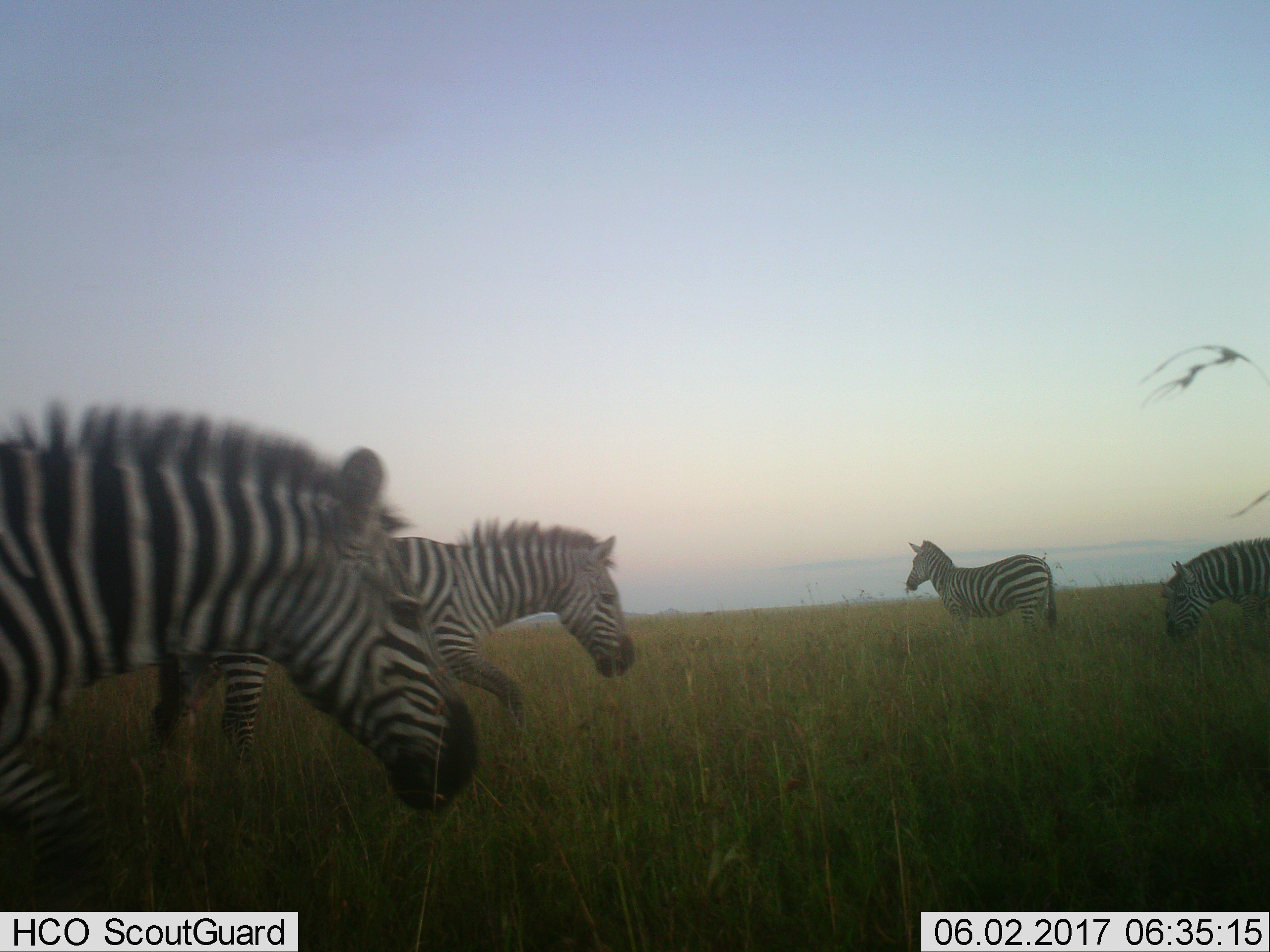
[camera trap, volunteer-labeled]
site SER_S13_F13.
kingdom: Animalia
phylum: Chordata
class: Mammalia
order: Perissodactyla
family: Equidae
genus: Equus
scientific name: Equus quagga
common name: plains zebra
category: zebraplains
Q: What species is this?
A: Zebraplains (plains zebra) (Equus quagga).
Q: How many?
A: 4.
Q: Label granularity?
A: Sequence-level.